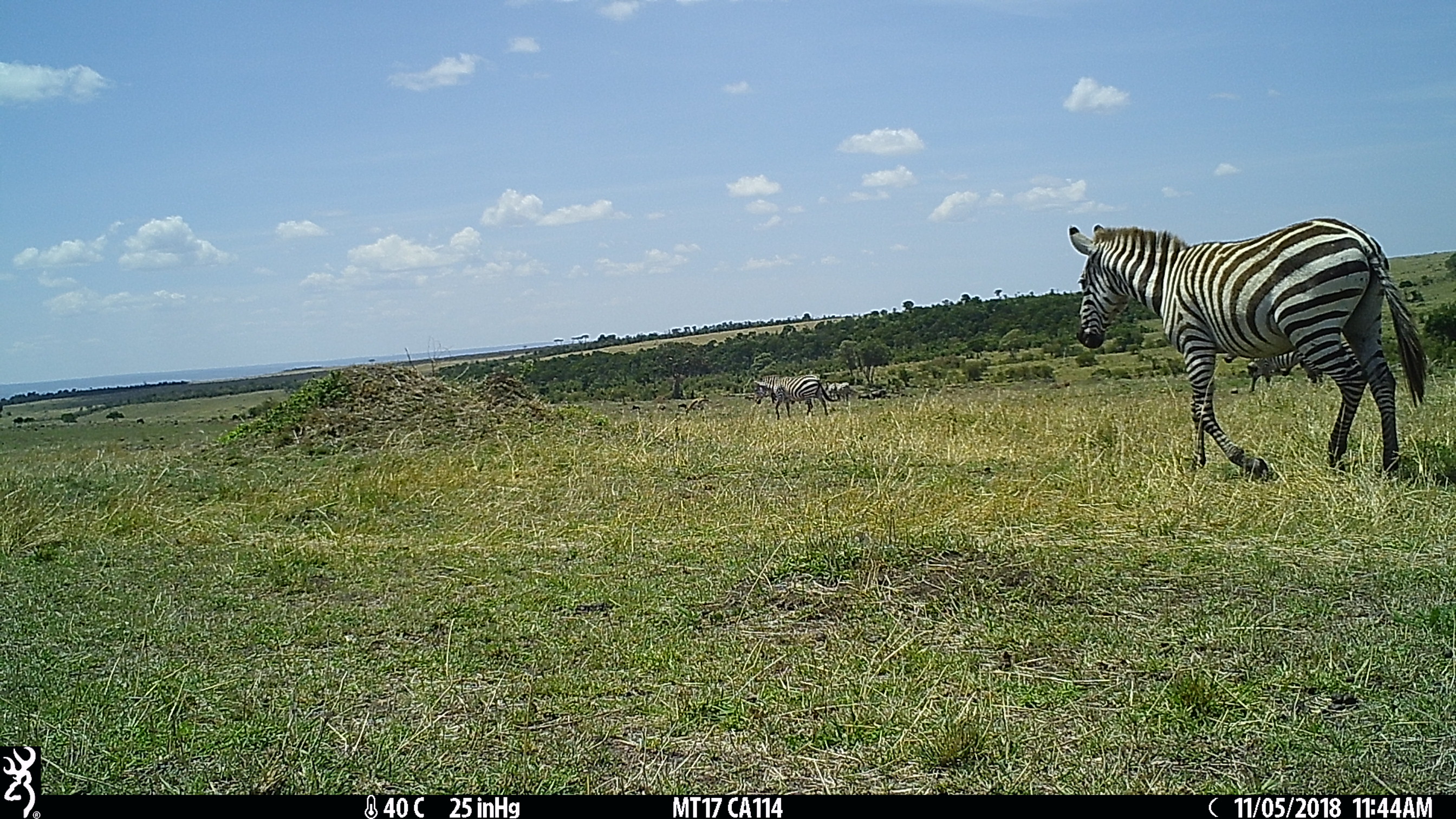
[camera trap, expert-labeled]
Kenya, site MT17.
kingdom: Animalia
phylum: Chordata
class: Mammalia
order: Perissodactyla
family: Equidae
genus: Equus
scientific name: Equus quagga burchellii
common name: burchell's zebra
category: zebra